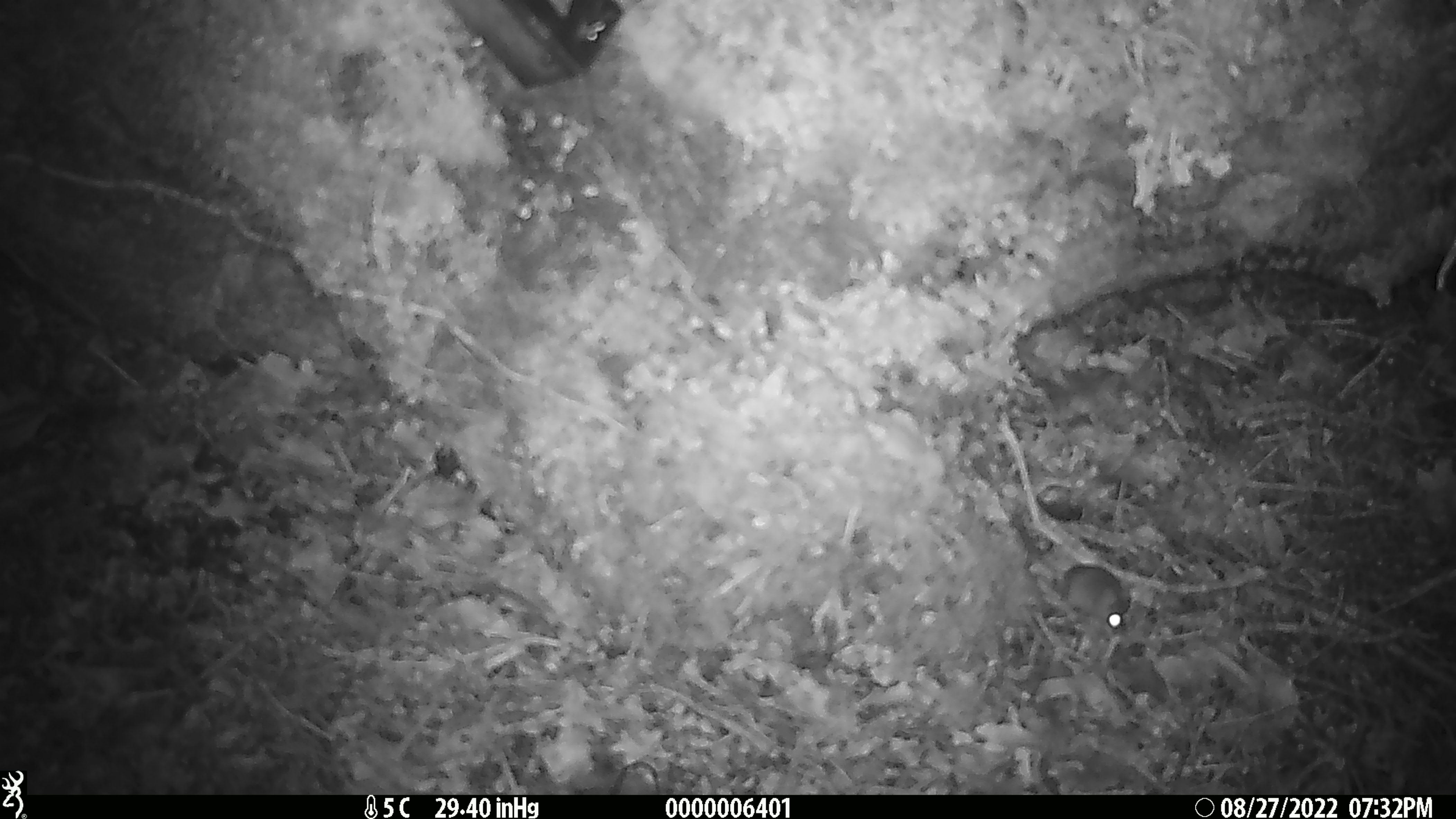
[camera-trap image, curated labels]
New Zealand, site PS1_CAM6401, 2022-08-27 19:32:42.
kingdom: Animalia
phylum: Chordata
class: Mammalia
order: Rodentia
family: Muridae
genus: Mus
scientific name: Mus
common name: mouse